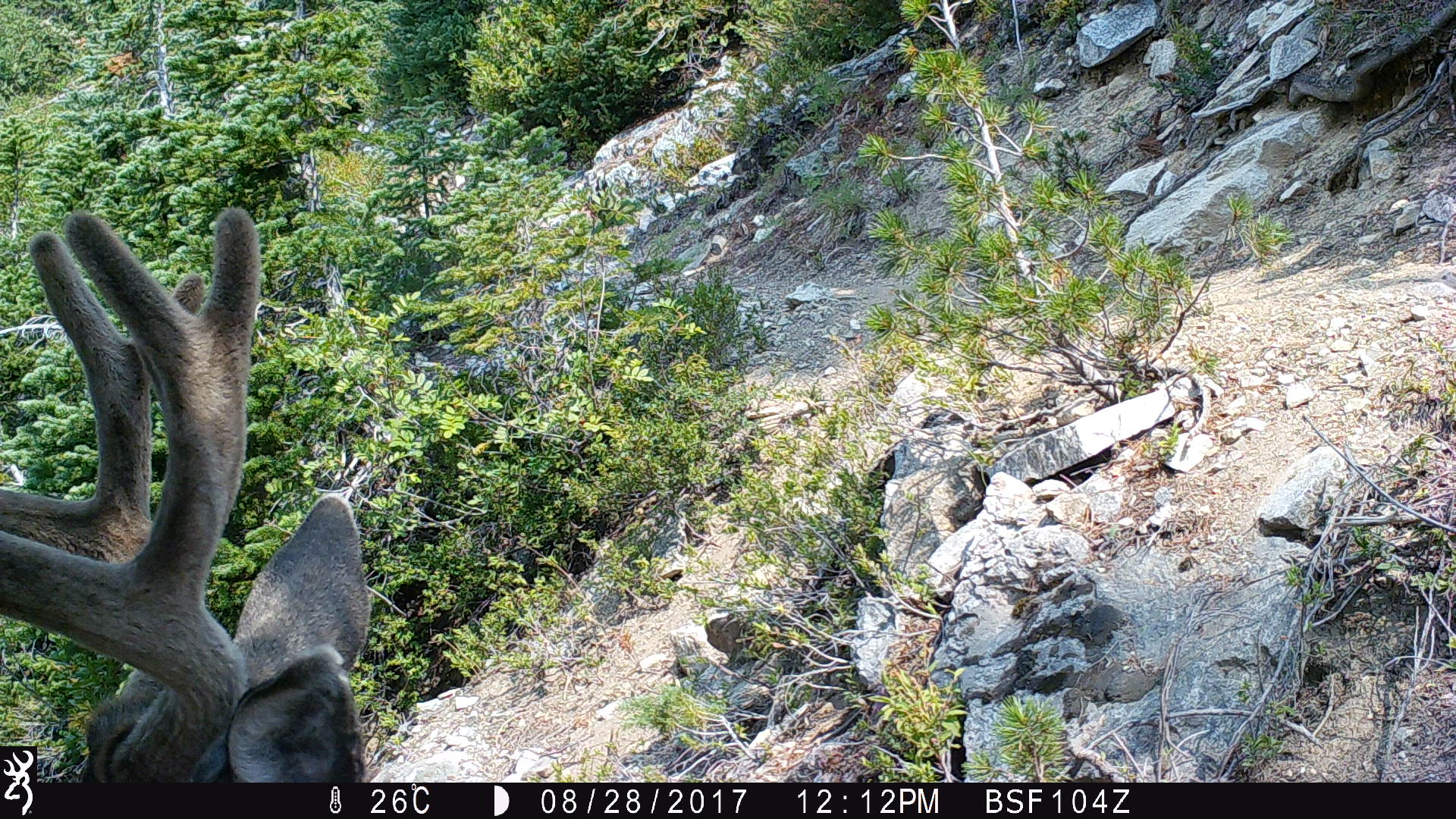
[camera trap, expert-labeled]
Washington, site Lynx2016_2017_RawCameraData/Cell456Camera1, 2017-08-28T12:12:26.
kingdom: Animalia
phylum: Chordata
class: Mammalia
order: Artiodactyla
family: Cervidae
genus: Odocoileus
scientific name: Odocoileus hemionus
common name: mule deer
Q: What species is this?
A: Odocoileus hemionus (mule deer).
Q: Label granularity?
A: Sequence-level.